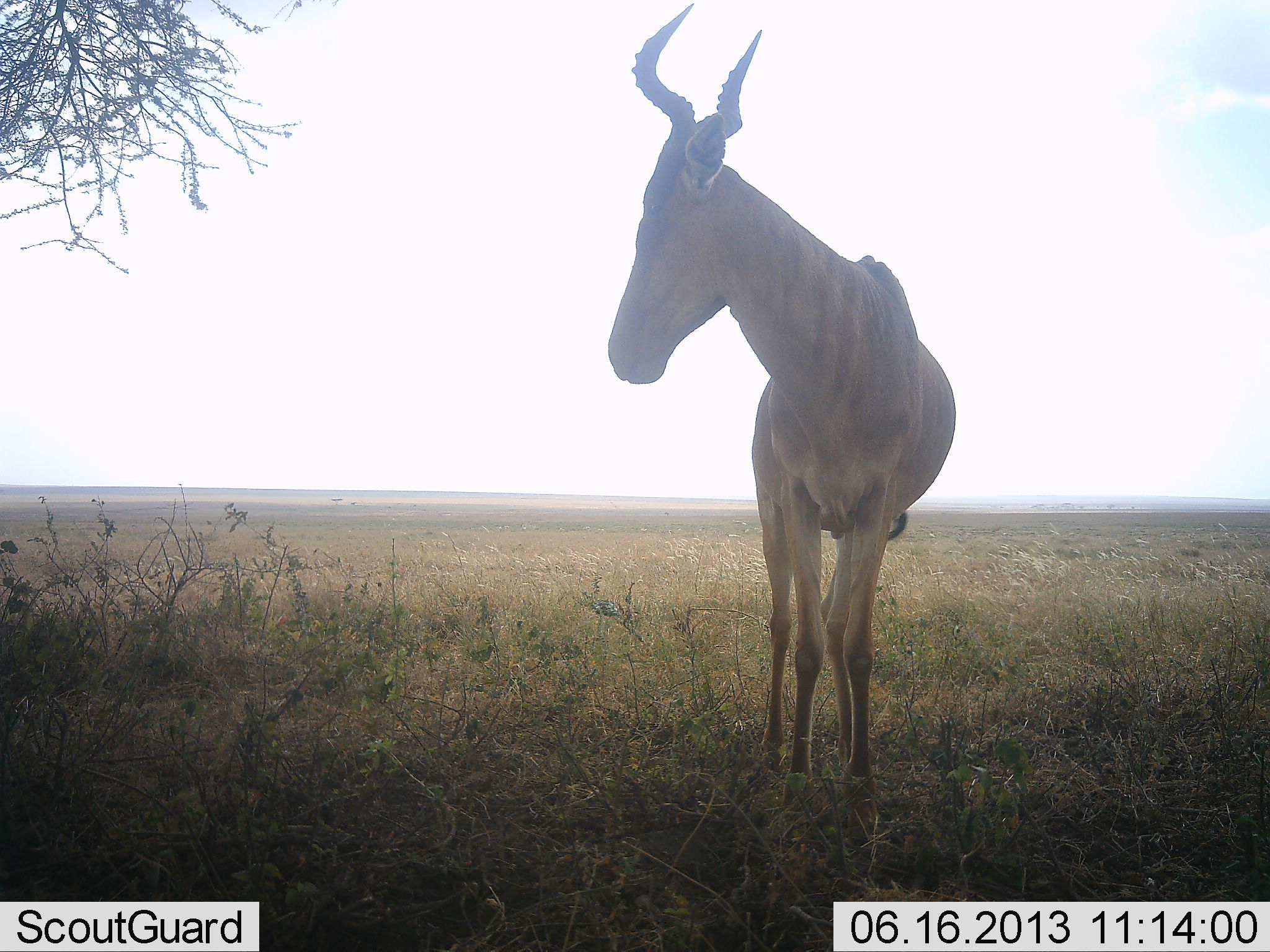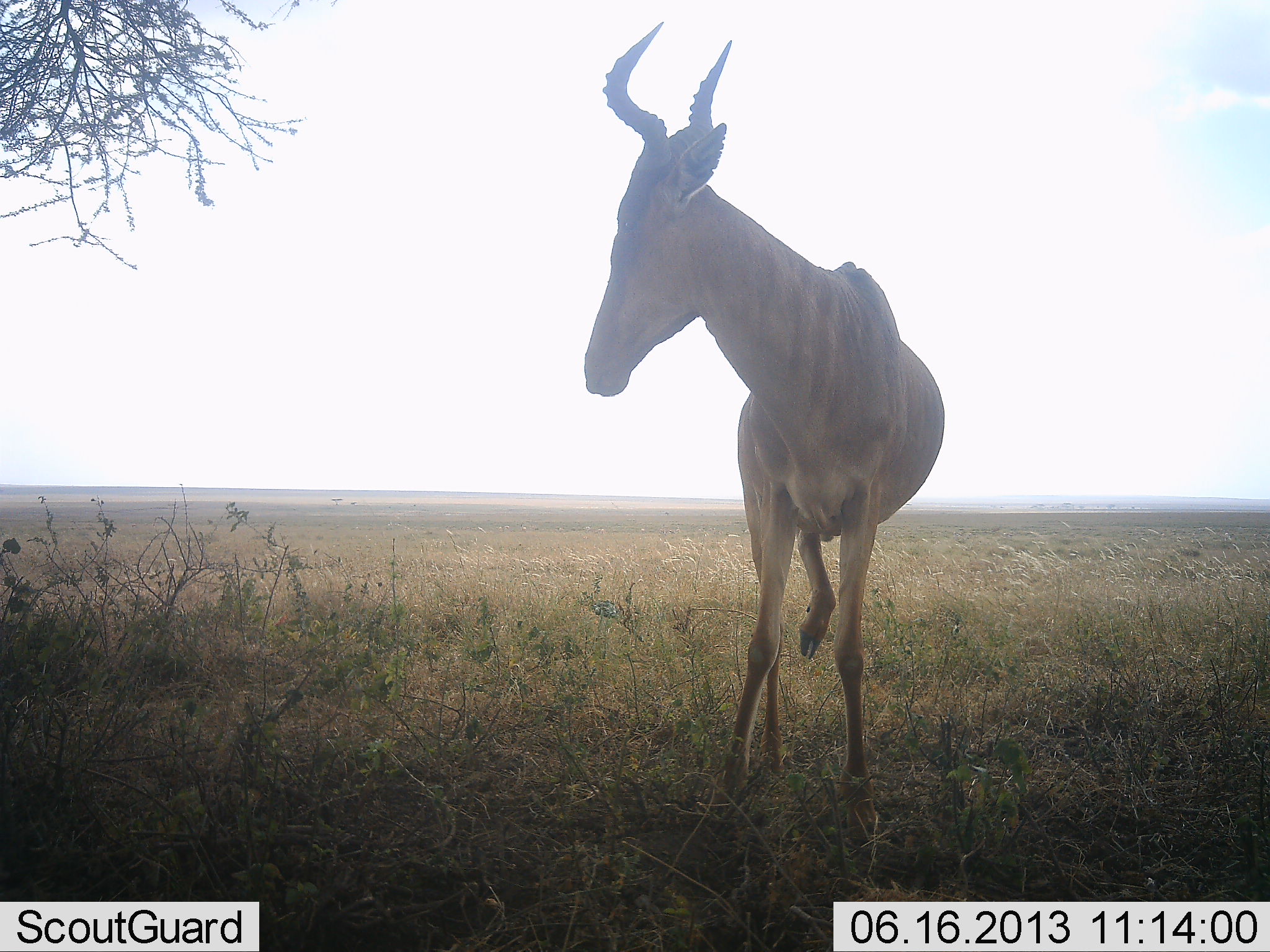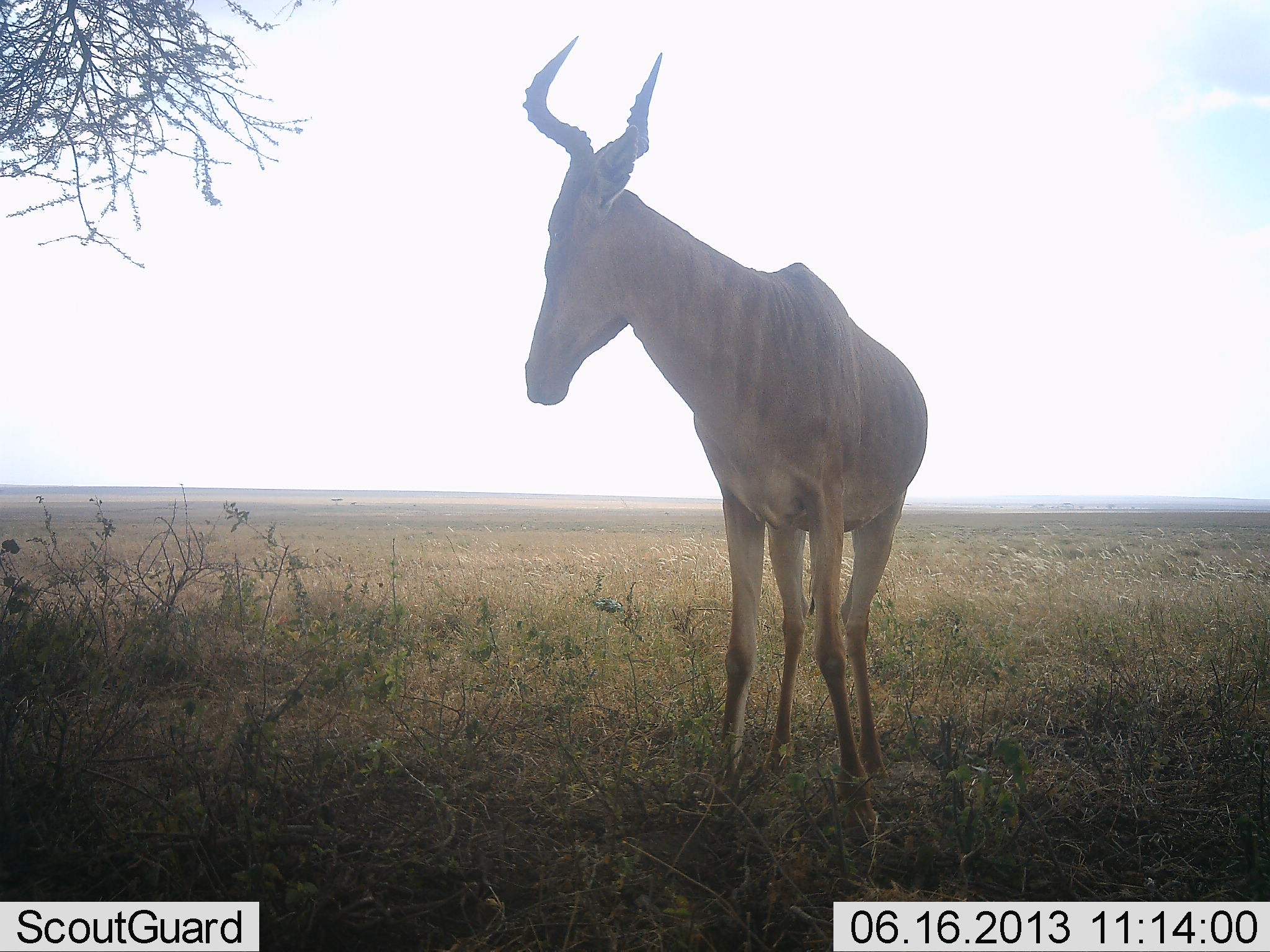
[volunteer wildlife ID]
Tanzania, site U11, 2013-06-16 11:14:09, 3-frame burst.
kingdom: Animalia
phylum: Chordata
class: Mammalia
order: Artiodactyla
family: Bovidae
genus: Alcelaphus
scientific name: Alcelaphus buselaphus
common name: hartebeest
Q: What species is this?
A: Hartebeest (Alcelaphus buselaphus).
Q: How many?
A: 1.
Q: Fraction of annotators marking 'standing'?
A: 86%.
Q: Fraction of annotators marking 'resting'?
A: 0%.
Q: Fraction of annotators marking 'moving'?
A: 21%.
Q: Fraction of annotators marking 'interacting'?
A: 3%.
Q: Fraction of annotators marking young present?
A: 0%.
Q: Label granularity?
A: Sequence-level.